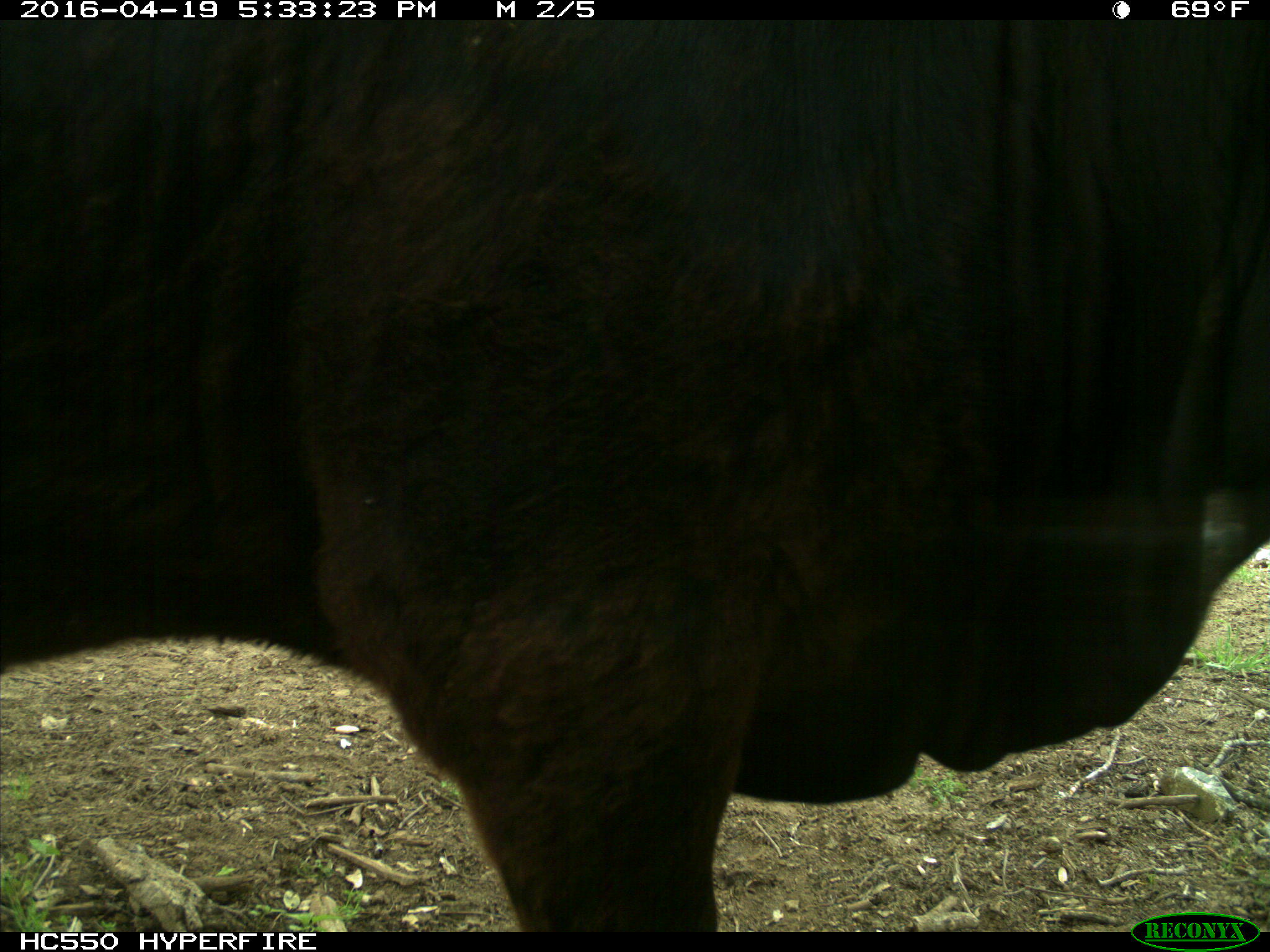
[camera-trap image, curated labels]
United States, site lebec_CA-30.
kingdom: Animalia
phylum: Chordata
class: Mammalia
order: Artiodactyla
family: Bovidae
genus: Bos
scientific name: Bos taurus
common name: domestic cow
Bos taurus (domestic cow).